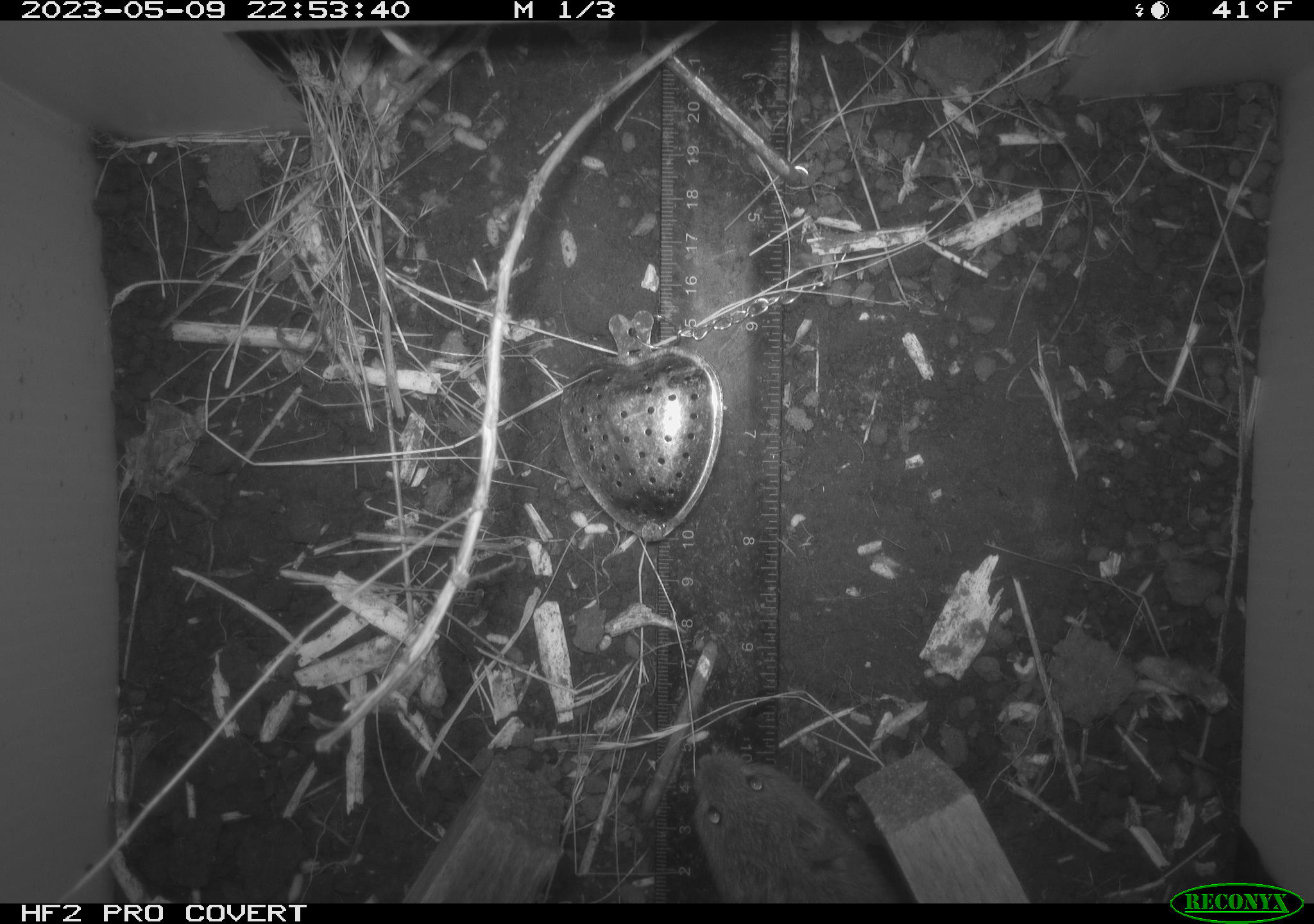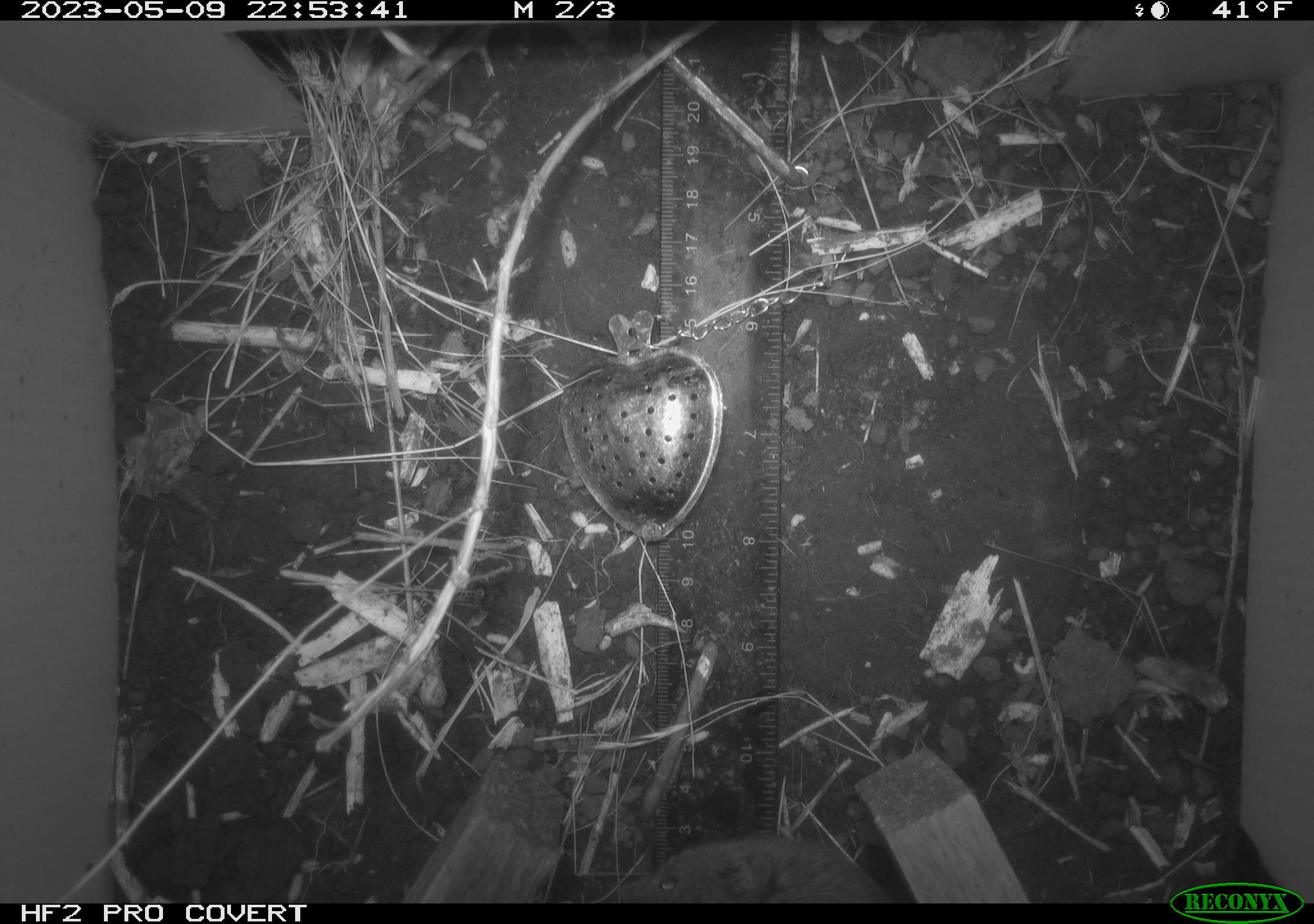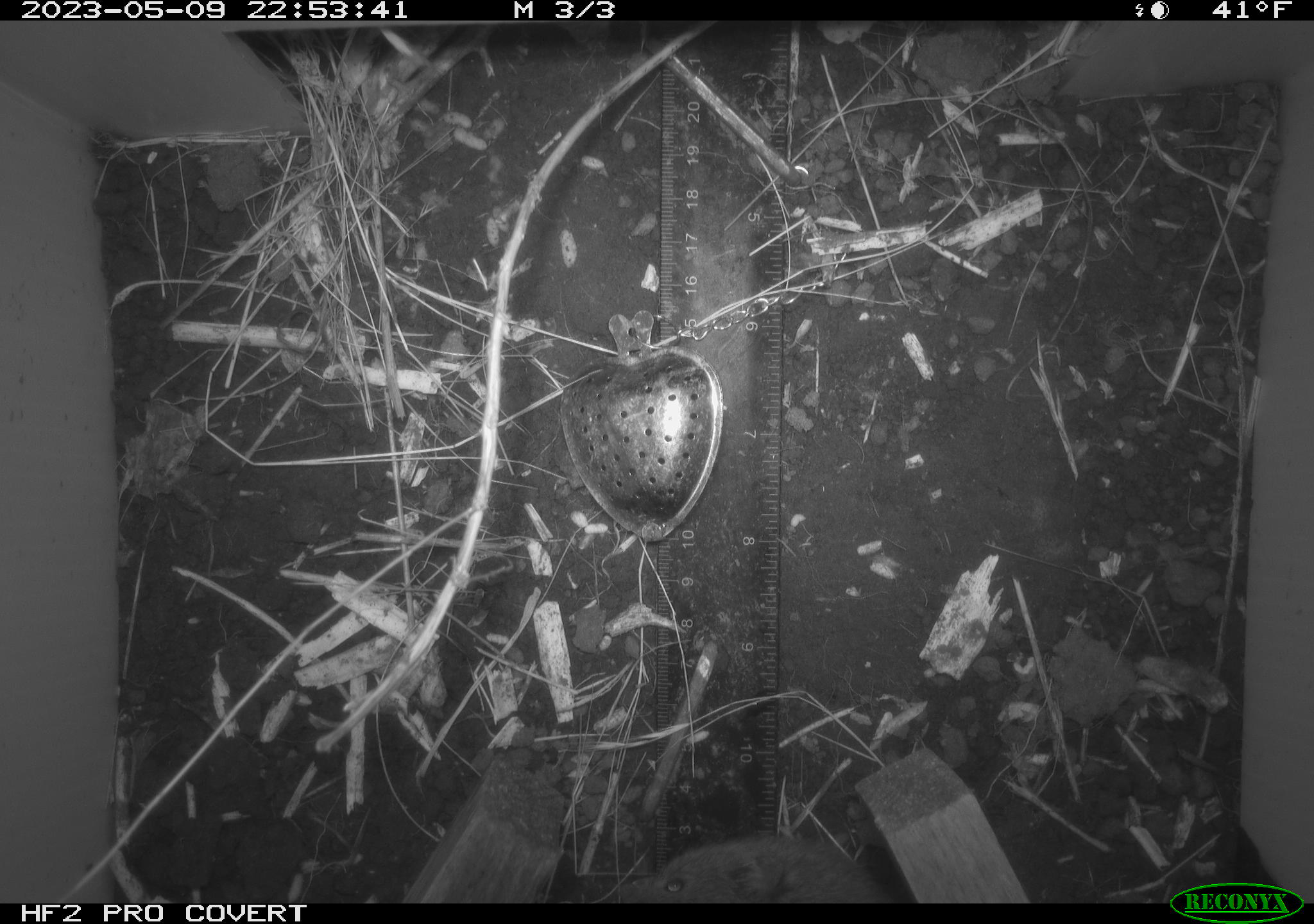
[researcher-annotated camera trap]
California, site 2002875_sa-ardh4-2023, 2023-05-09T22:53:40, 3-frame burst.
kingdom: Animalia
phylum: Chordata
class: Mammalia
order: Rodentia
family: Cricetidae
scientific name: Arvicolinae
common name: voles, lemmings, and muskrats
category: arvicolinae subfamily